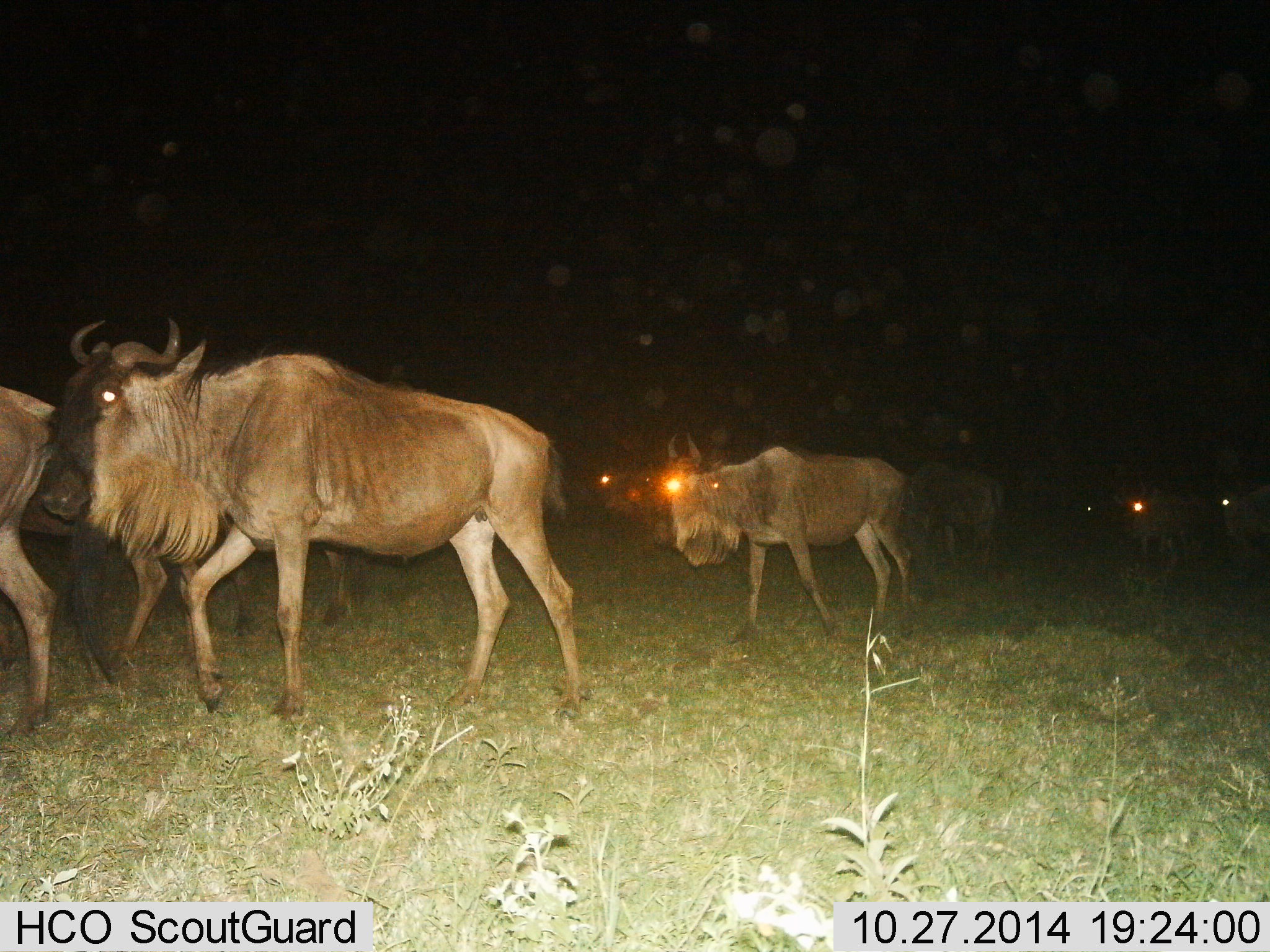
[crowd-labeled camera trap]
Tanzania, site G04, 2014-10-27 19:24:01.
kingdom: Animalia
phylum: Chordata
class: Mammalia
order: Artiodactyla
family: Bovidae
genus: Connochaetes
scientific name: Connochaetes taurinus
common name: blue wildebeest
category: wildebeest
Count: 6.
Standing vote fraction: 0%.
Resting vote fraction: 0%.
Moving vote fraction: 100%.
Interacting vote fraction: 0%.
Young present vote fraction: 20%.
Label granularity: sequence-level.